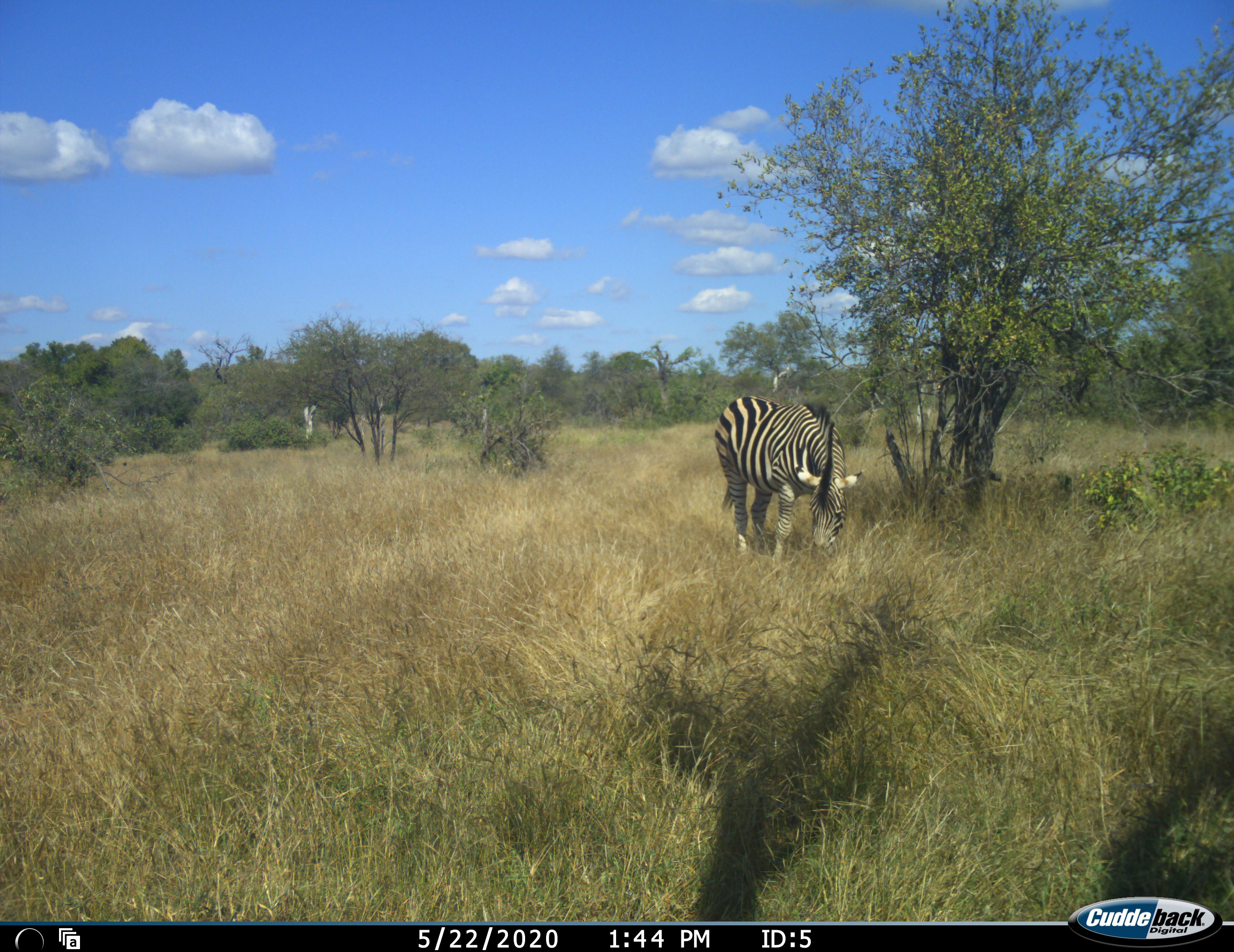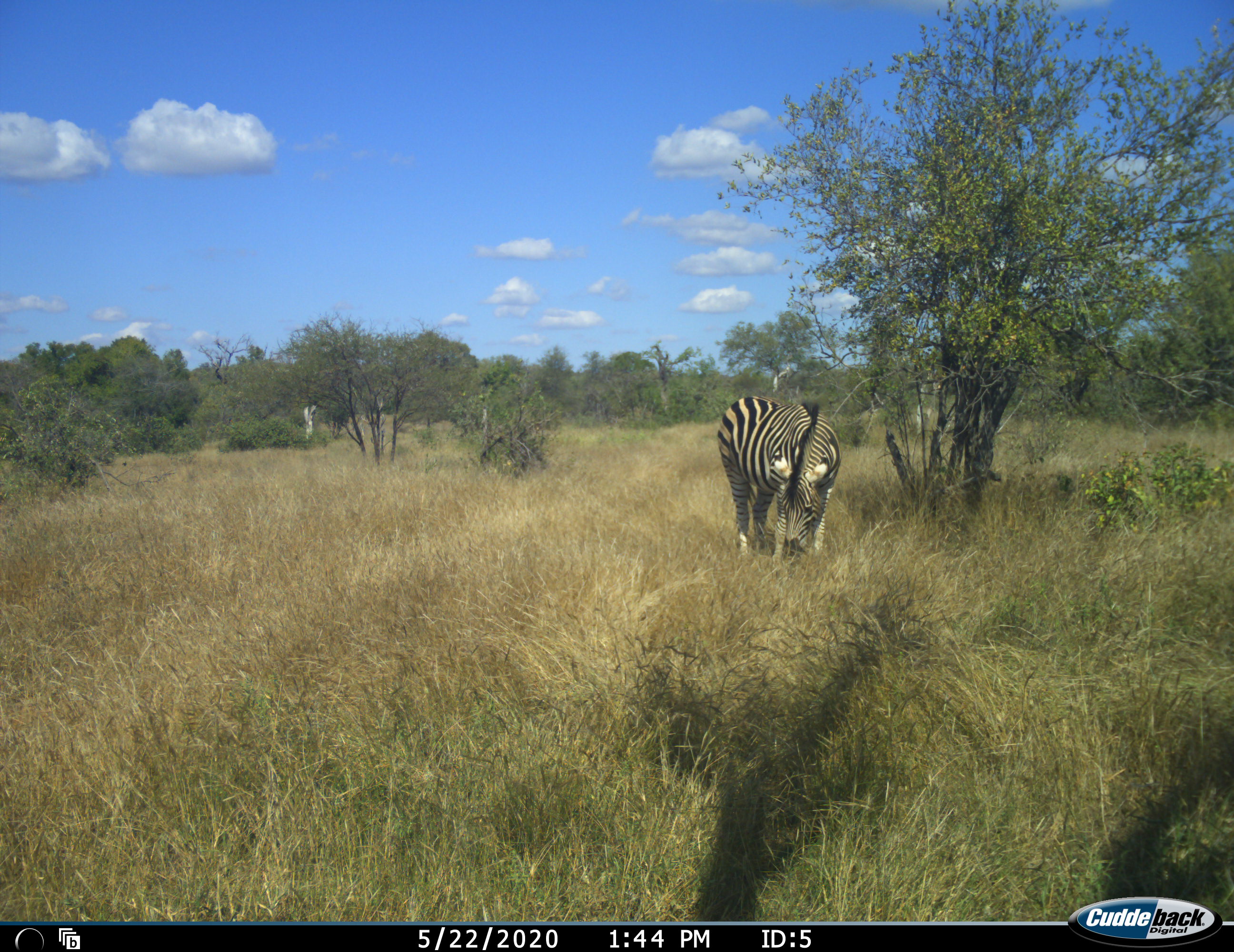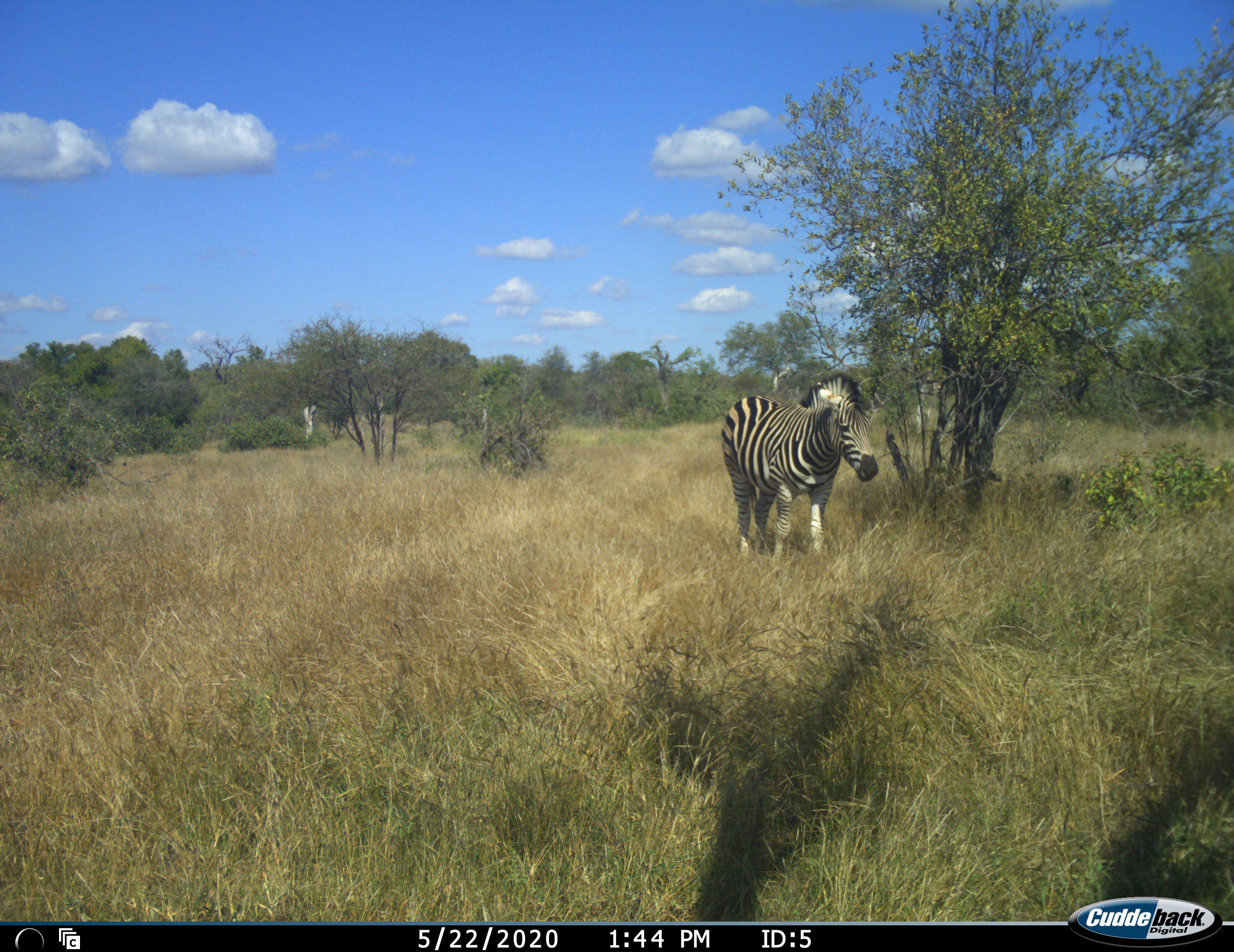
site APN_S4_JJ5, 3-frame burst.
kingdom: Animalia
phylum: Chordata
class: Mammalia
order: Perissodactyla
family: Equidae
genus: Equus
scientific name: Equus quagga burchellii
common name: burchell's zebra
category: zebraburchells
Zebraburchells (burchell's zebra) (Equus quagga burchellii), count 1. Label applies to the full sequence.